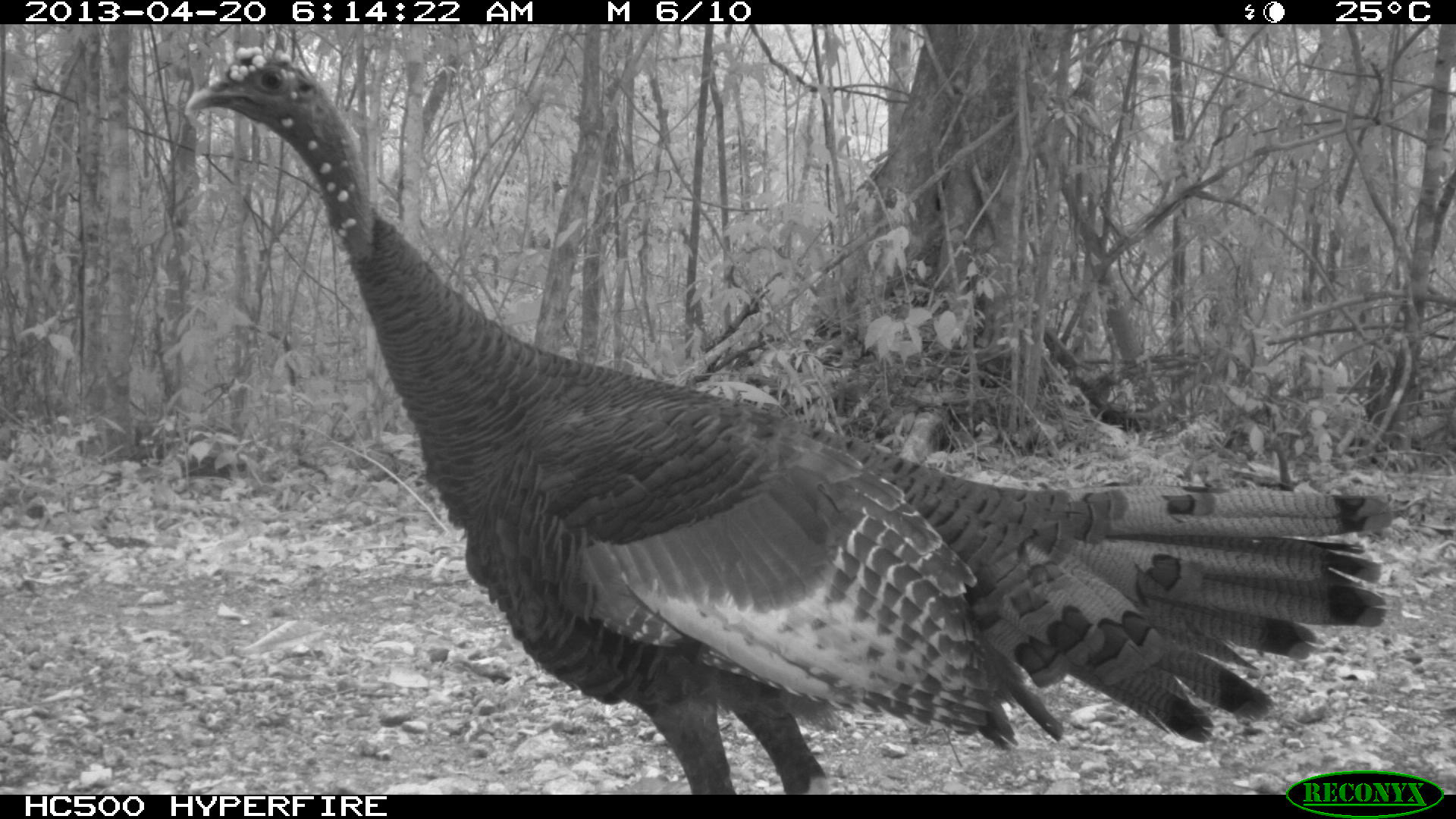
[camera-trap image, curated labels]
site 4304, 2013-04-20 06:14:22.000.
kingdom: Animalia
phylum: Chordata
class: Aves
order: Galliformes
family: Phasianidae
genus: Meleagris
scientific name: Meleagris ocellata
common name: ocellated turkey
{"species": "Meleagris ocellata (ocellated turkey)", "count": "1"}